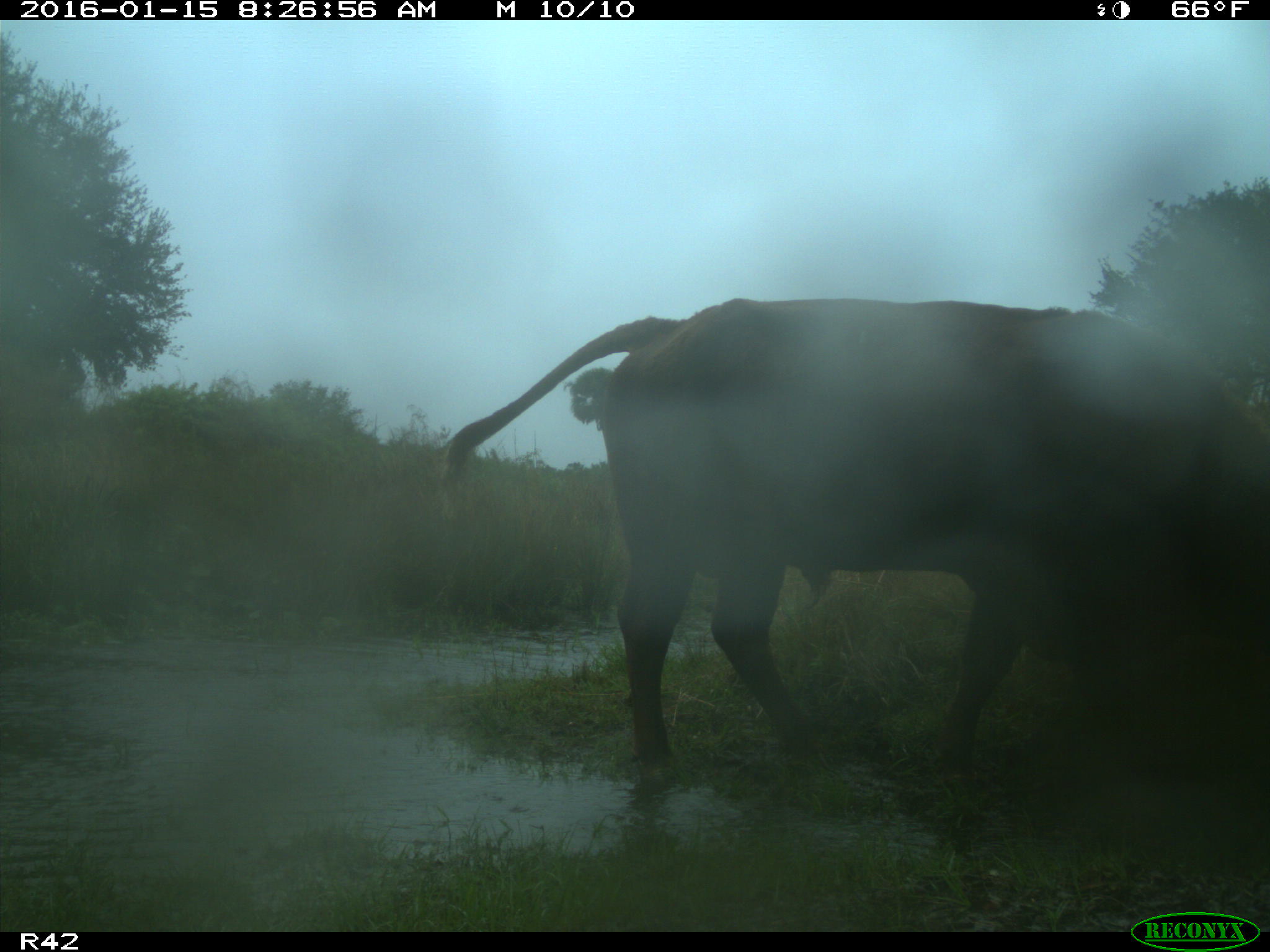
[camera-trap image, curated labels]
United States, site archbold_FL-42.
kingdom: Animalia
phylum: Chordata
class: Mammalia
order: Artiodactyla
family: Bovidae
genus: Bos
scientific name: Bos taurus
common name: domestic cow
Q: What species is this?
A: Bos taurus (domestic cow).